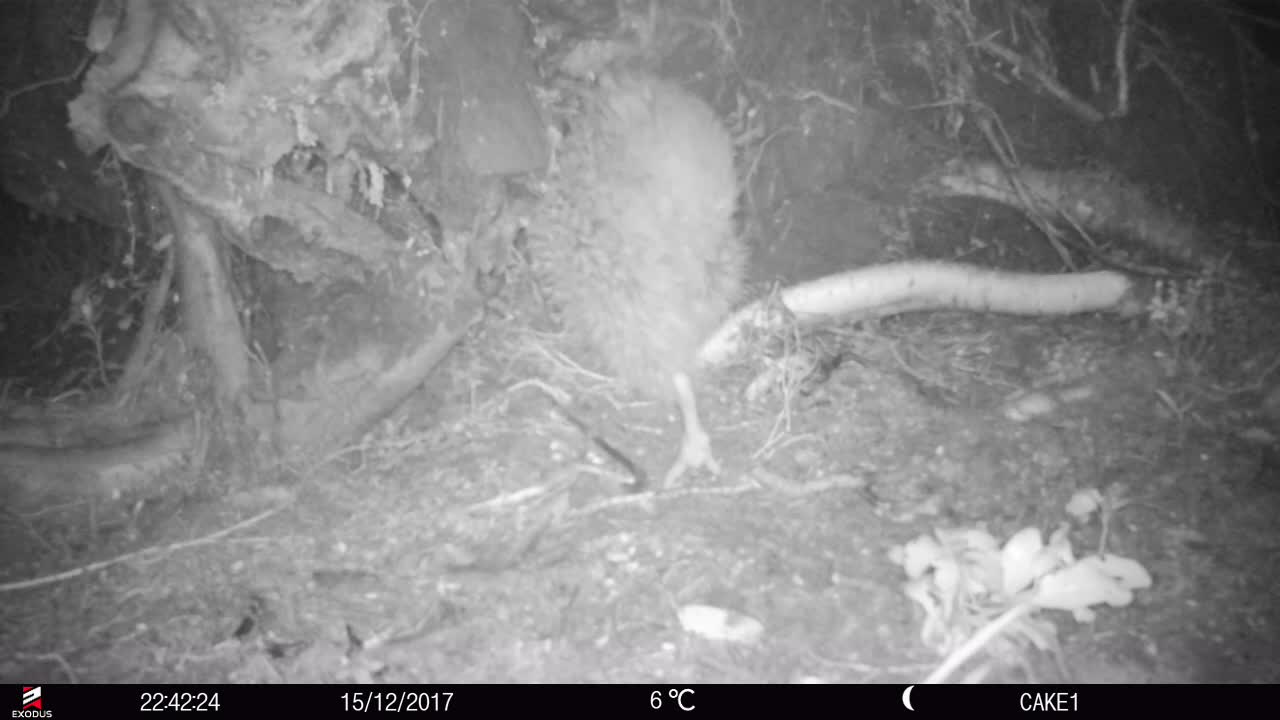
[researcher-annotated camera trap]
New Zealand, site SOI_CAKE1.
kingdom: Animalia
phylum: Chordata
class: Aves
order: Apterygiformes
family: Apterygidae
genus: Apteryx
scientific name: Apteryx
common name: kiwi